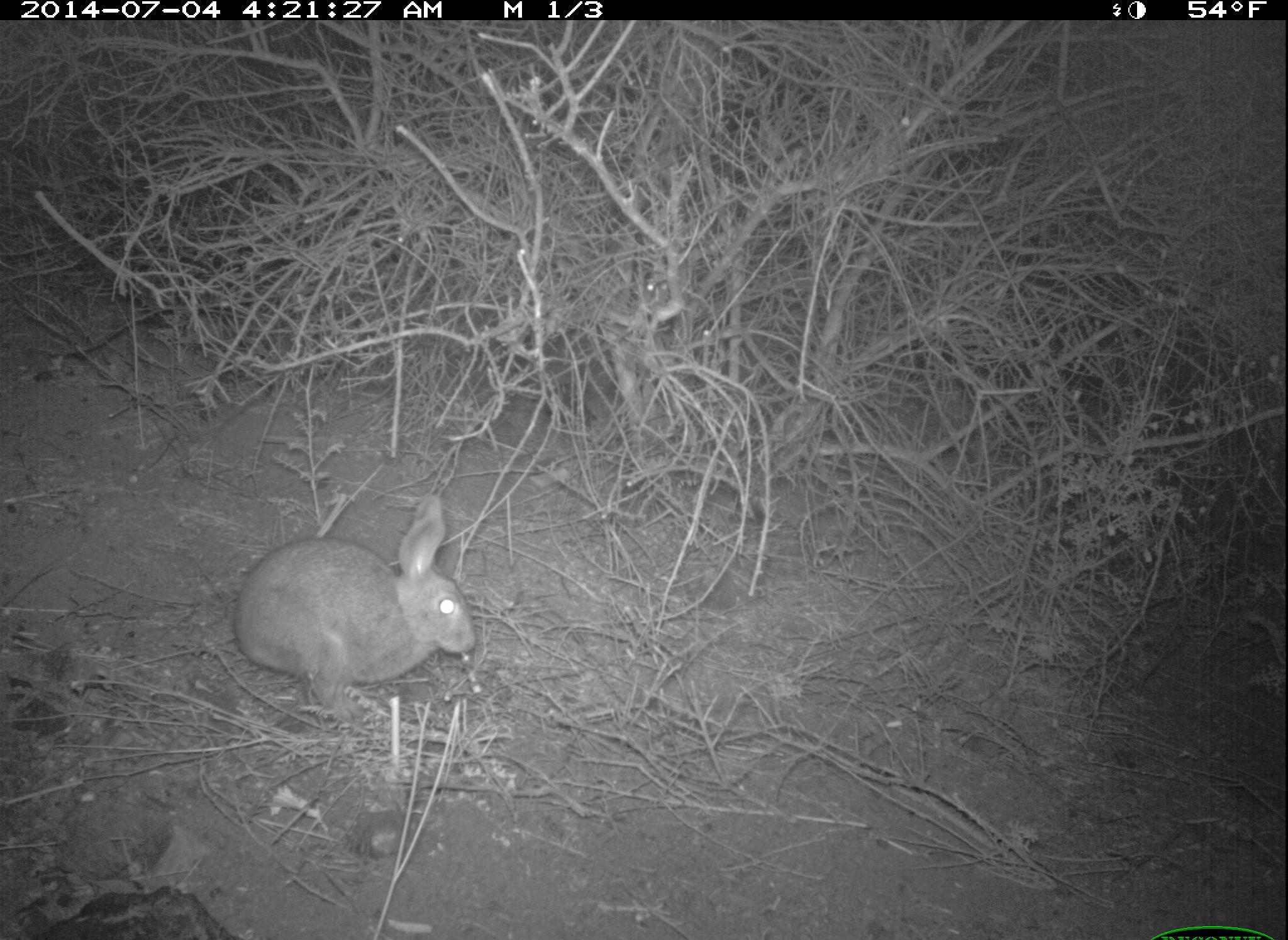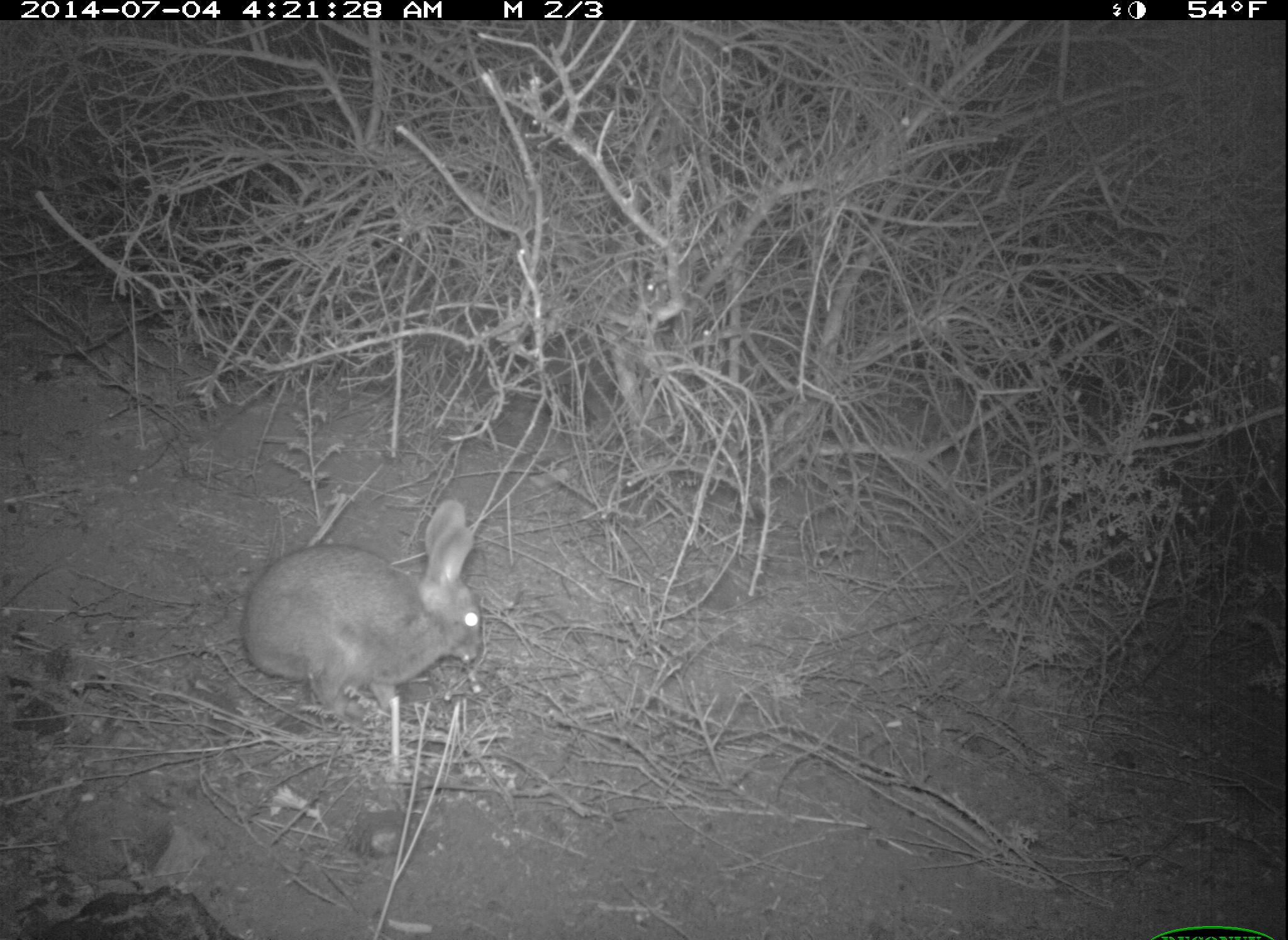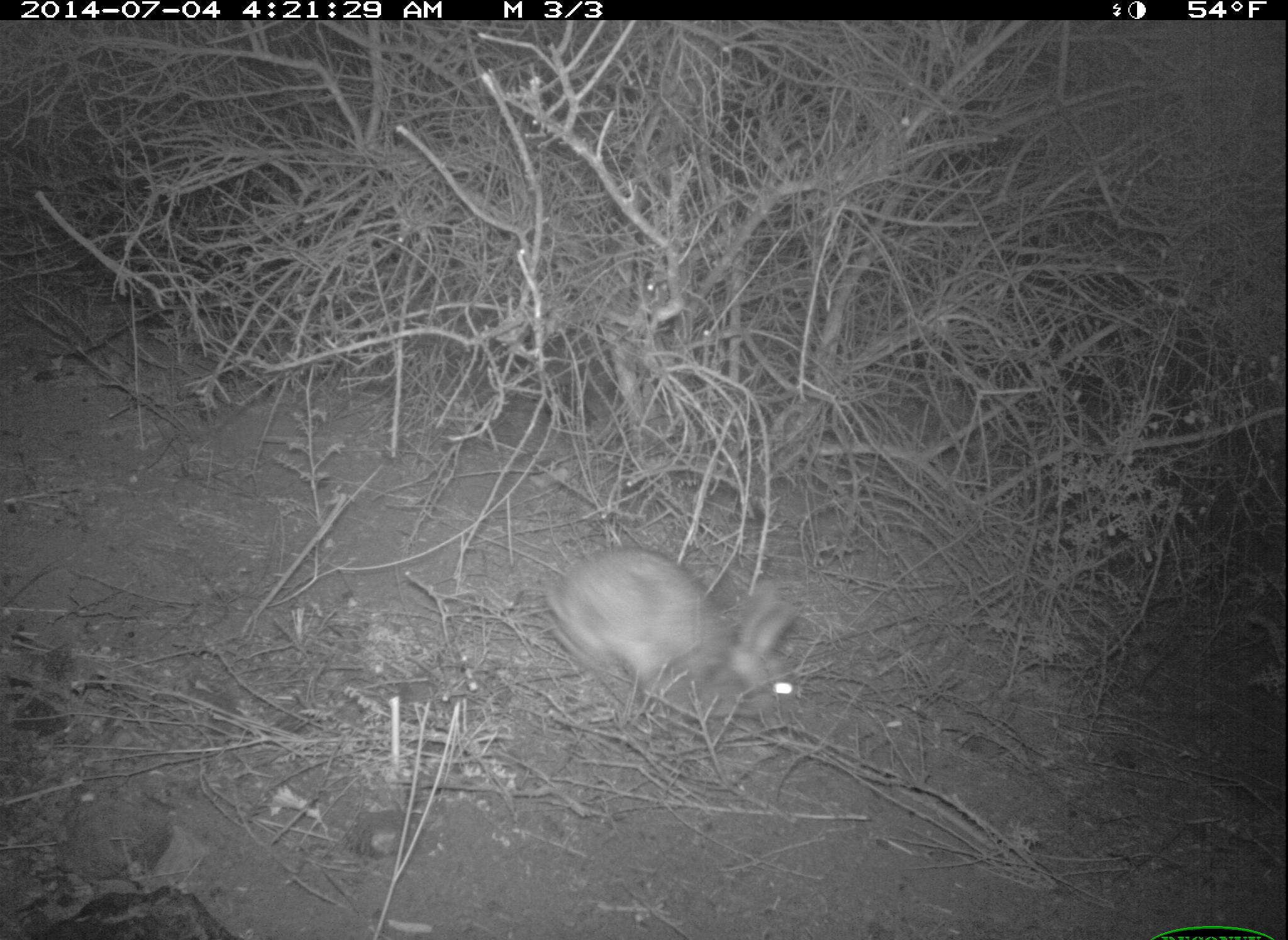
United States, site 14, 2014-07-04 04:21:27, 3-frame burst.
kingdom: Animalia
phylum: Chordata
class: Mammalia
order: Lagomorpha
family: Leporidae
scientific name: Leporidae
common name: rabbits and hares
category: rabbit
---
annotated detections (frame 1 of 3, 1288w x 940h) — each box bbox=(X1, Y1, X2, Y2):
rabbit: bbox=(234, 494, 478, 727)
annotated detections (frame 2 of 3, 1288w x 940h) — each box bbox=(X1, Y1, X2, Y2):
rabbit: bbox=(239, 498, 483, 720)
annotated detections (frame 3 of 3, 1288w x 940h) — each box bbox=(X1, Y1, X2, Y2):
rabbit: bbox=(540, 546, 801, 728)